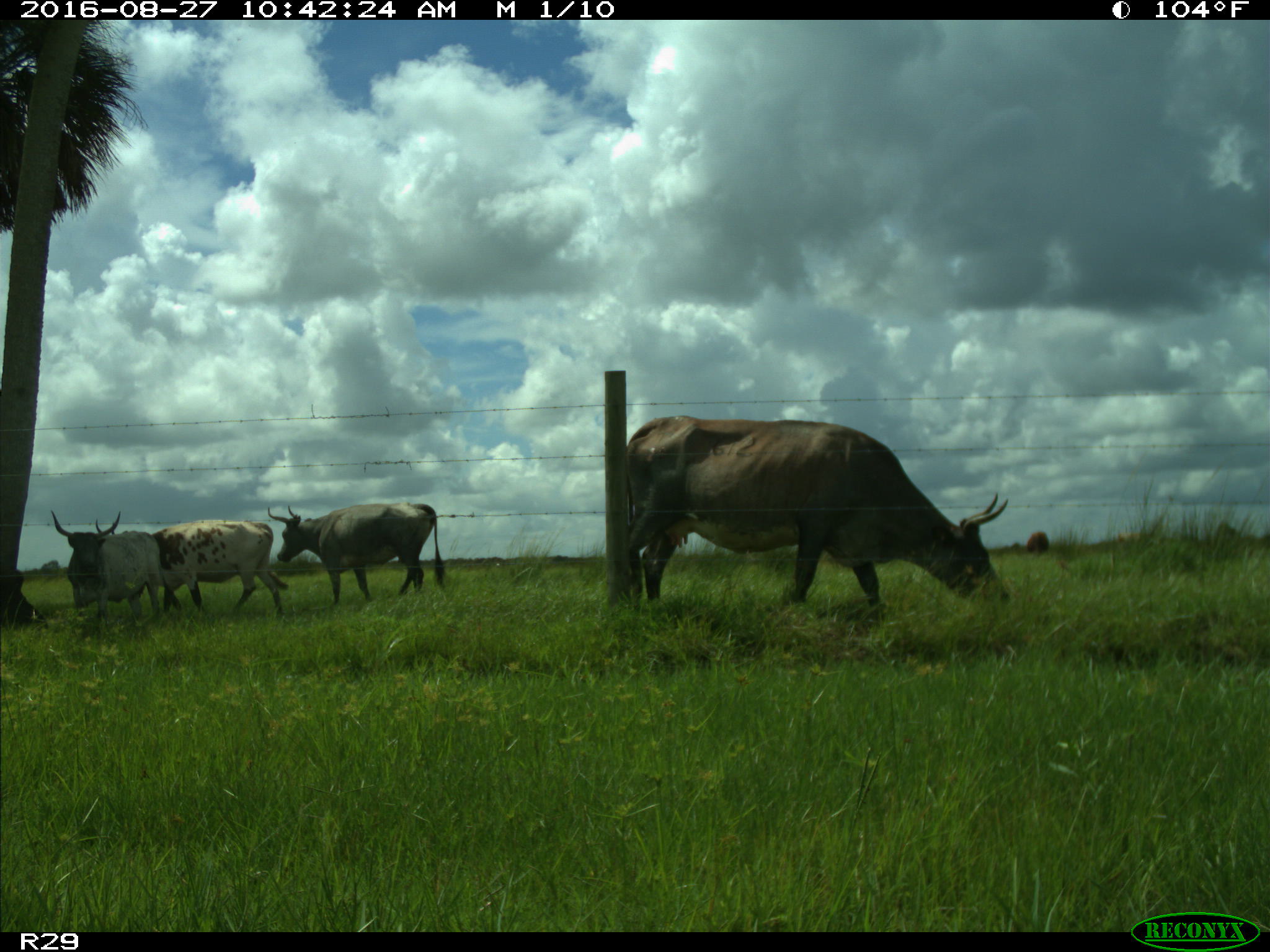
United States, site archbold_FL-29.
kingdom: Animalia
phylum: Chordata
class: Mammalia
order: Artiodactyla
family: Bovidae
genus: Bos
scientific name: Bos taurus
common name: domestic cow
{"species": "Bos taurus (domestic cow)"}